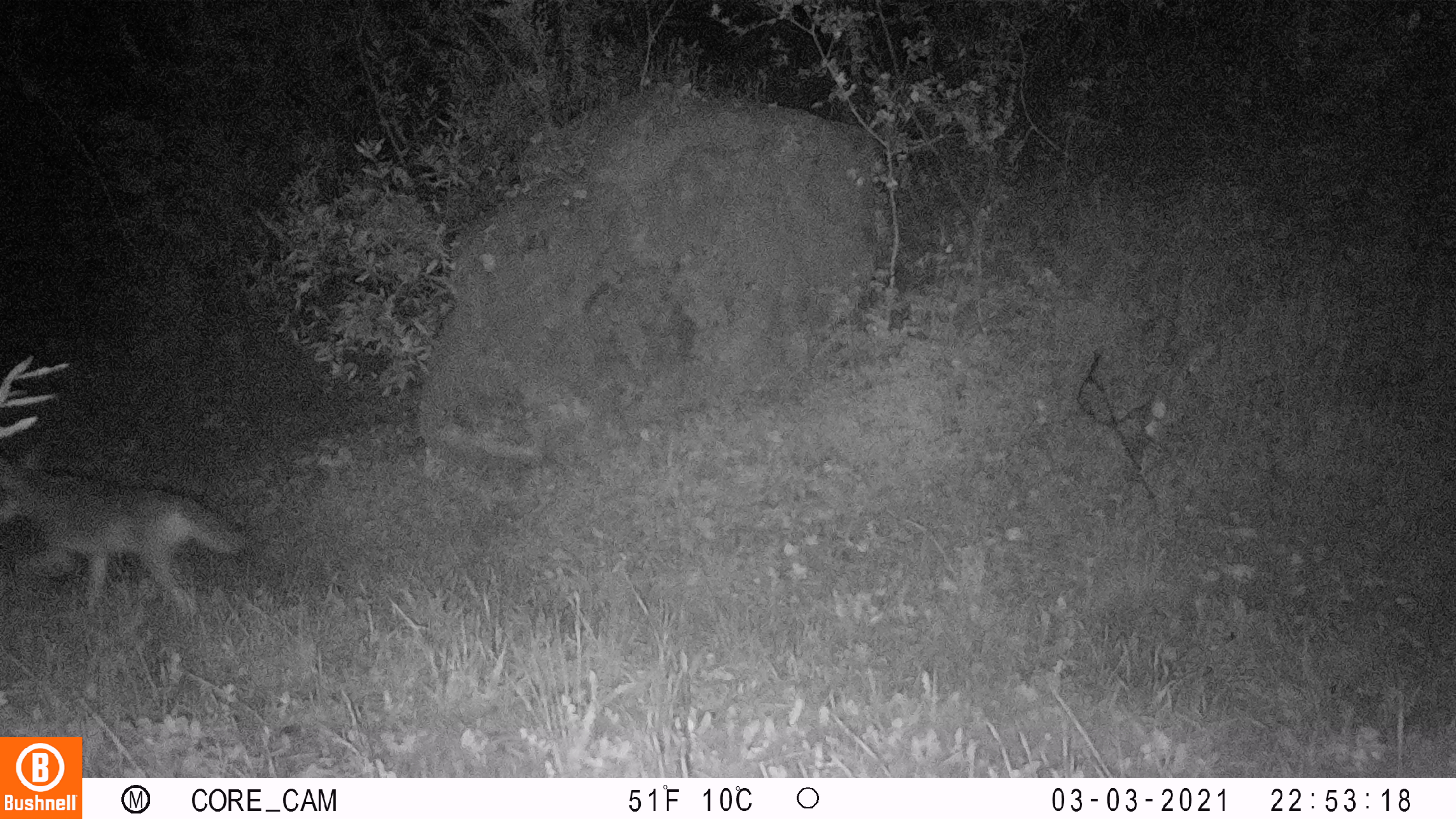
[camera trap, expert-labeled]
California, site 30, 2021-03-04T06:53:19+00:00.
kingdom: Animalia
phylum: Chordata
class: Mammalia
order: Carnivora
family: Canidae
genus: Canis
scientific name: Canis latrans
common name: coyote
Coyote (Canis latrans).